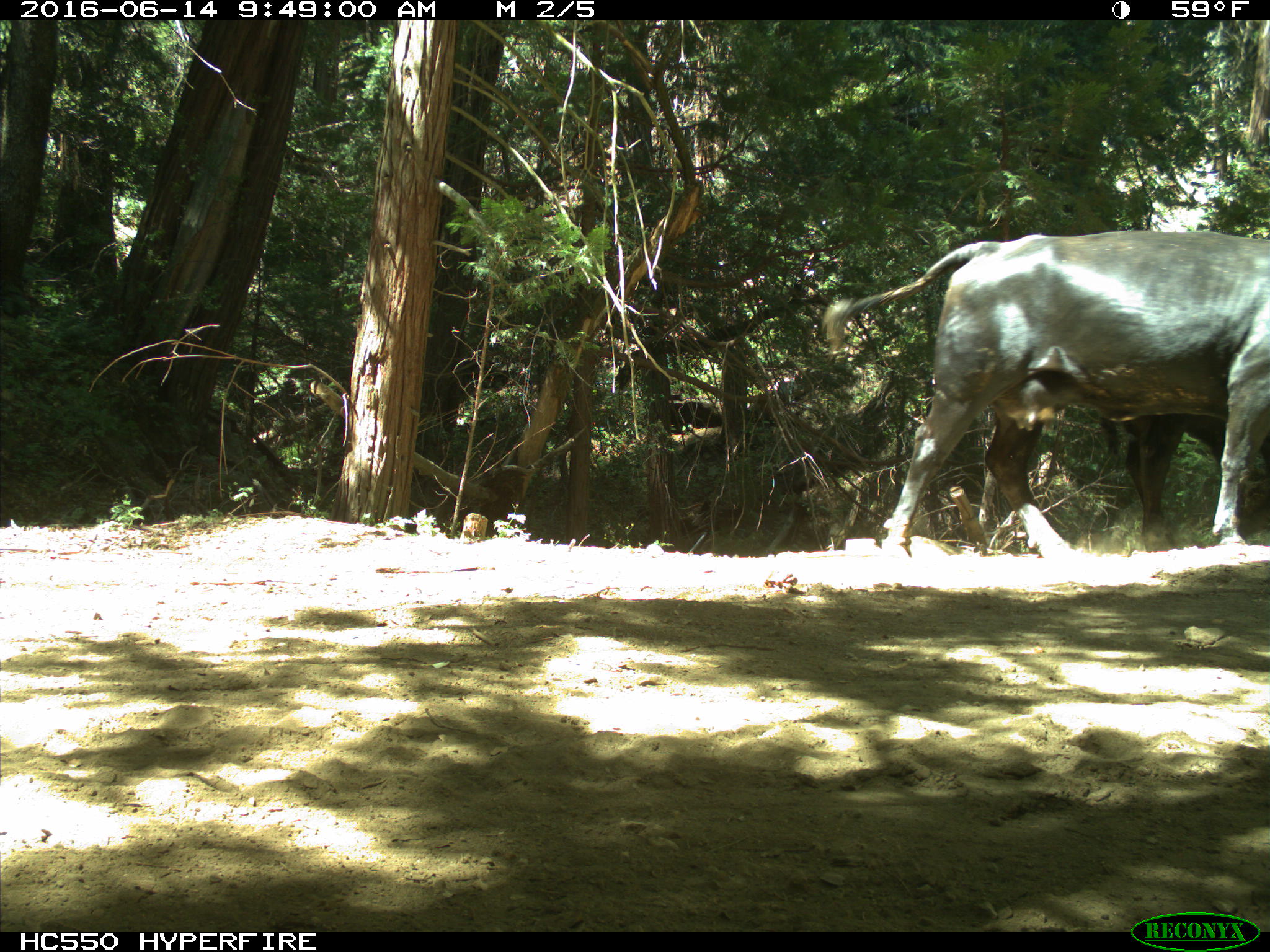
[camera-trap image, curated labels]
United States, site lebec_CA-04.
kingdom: Animalia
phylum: Chordata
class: Mammalia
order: Artiodactyla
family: Bovidae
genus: Bos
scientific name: Bos taurus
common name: domestic cow